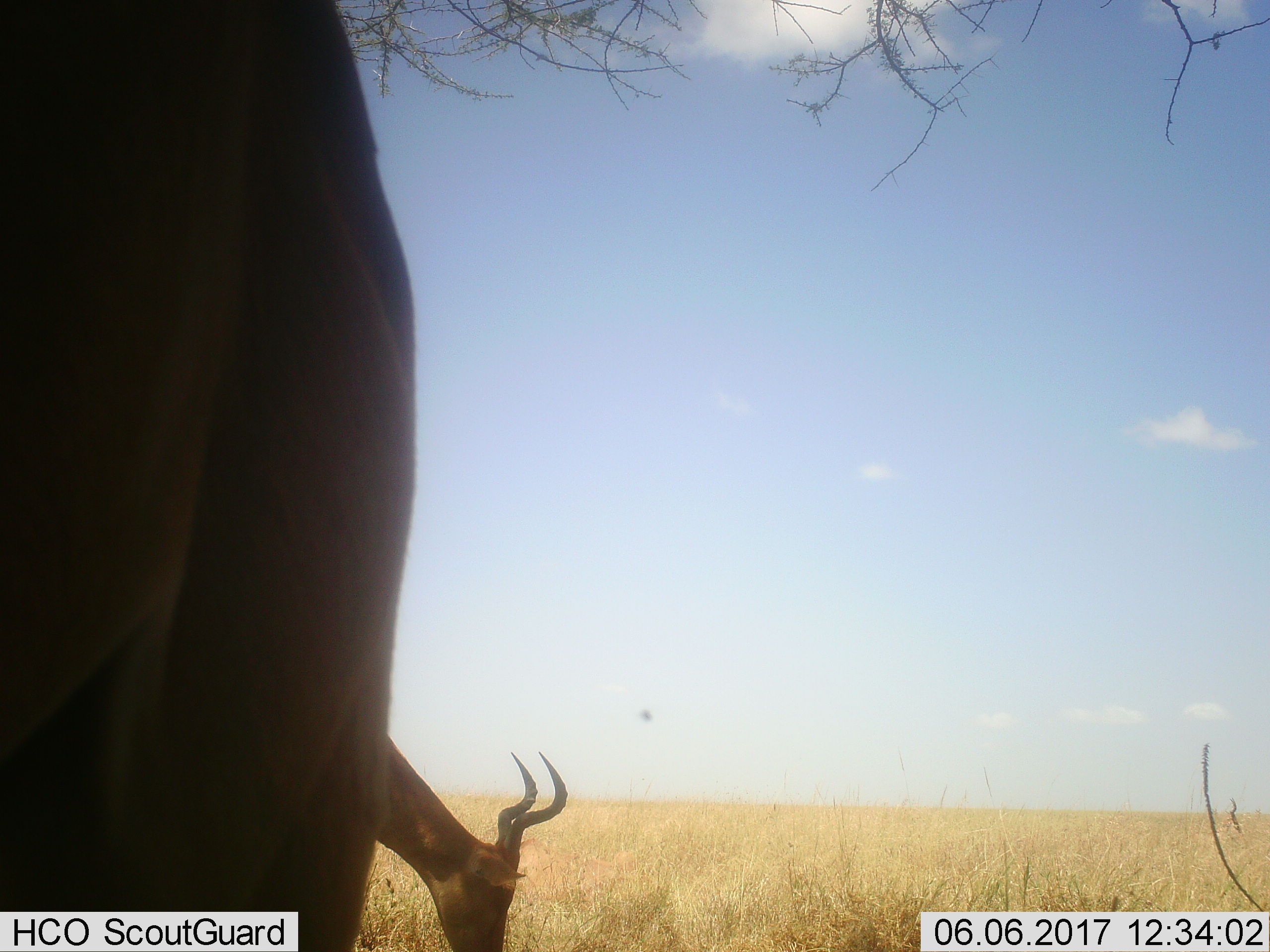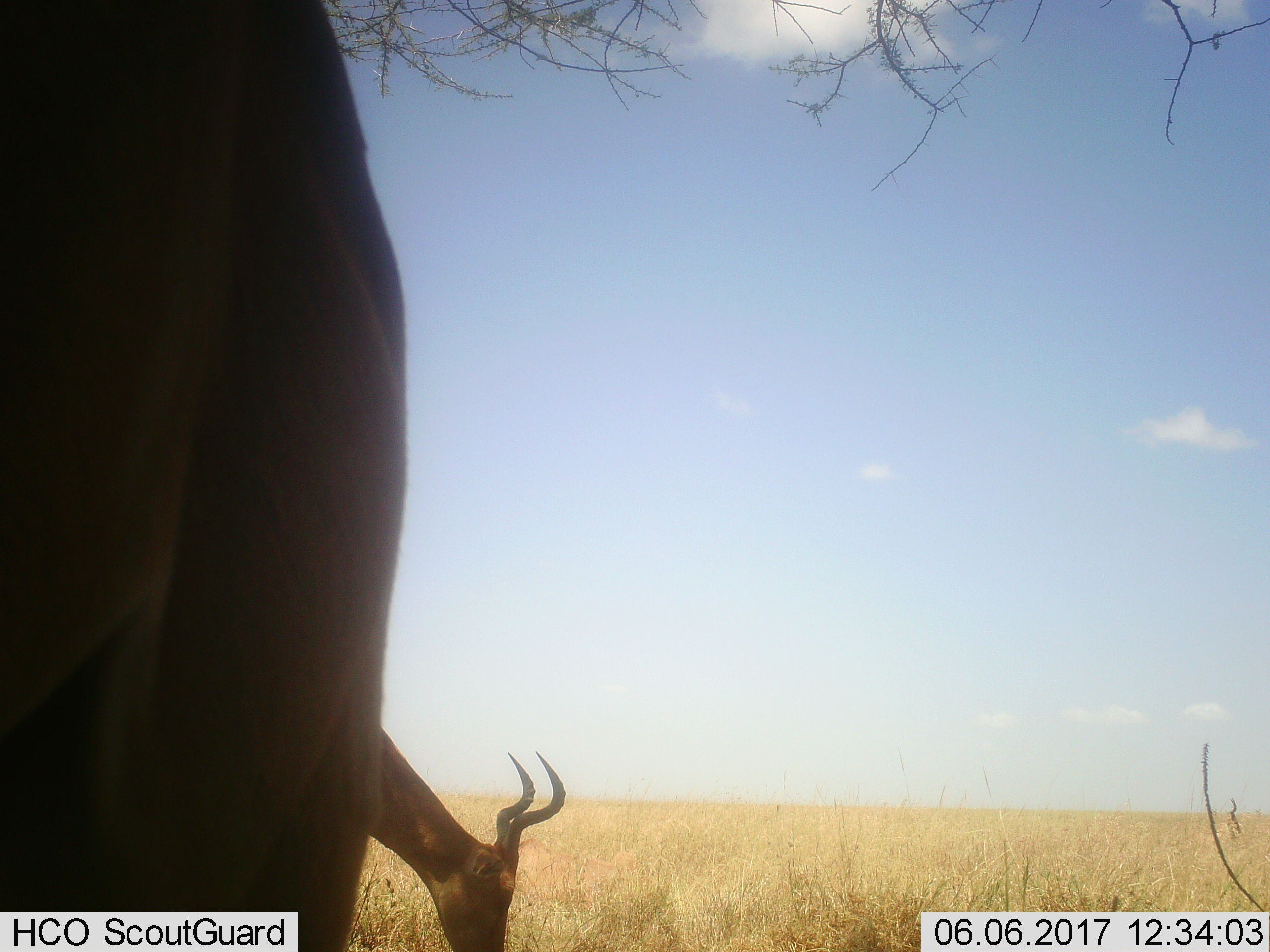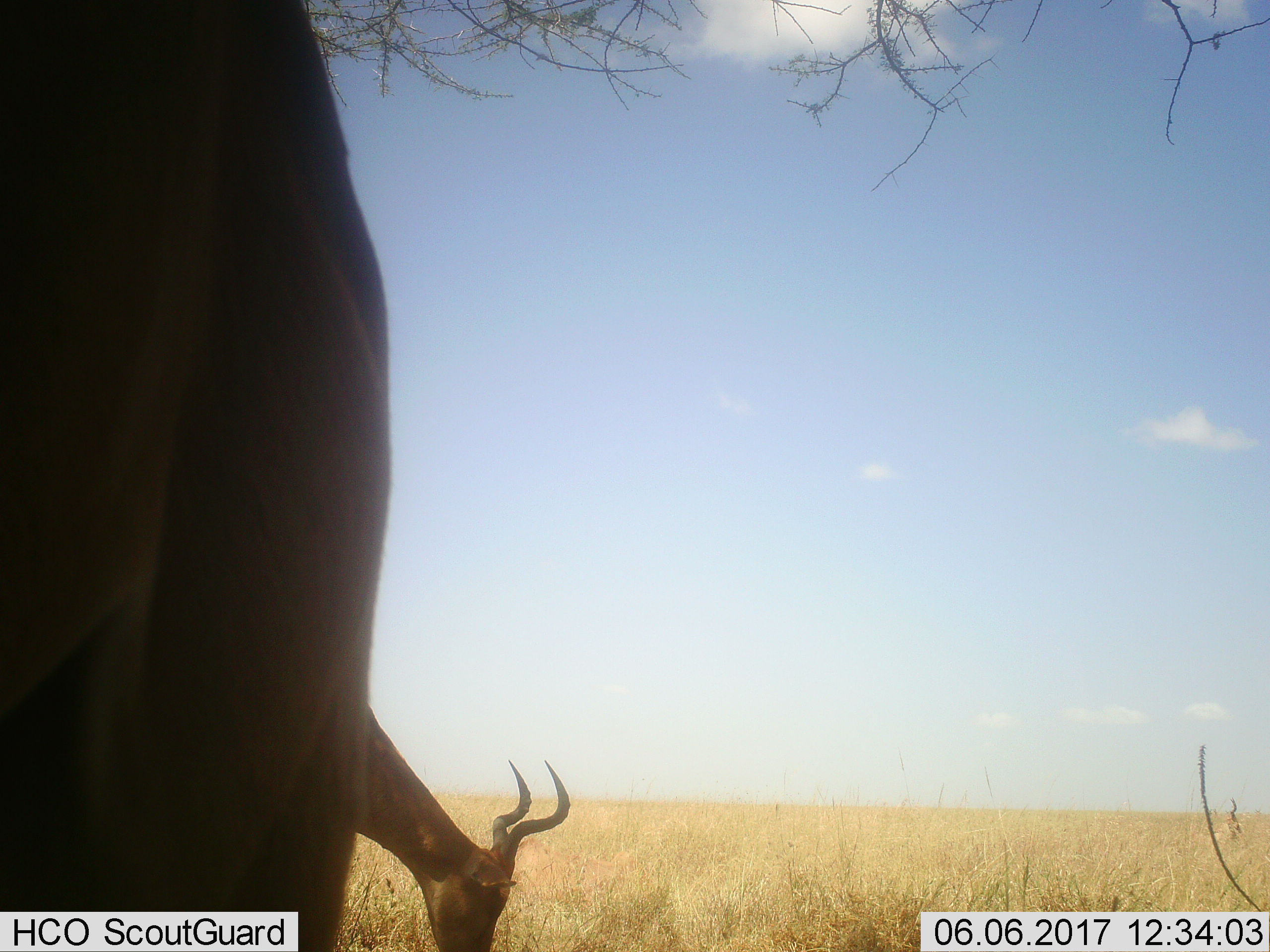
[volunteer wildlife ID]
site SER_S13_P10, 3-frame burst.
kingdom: Animalia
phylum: Chordata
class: Mammalia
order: Artiodactyla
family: Bovidae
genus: Alcelaphus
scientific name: Alcelaphus buselaphus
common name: hartebeest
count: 2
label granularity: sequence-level